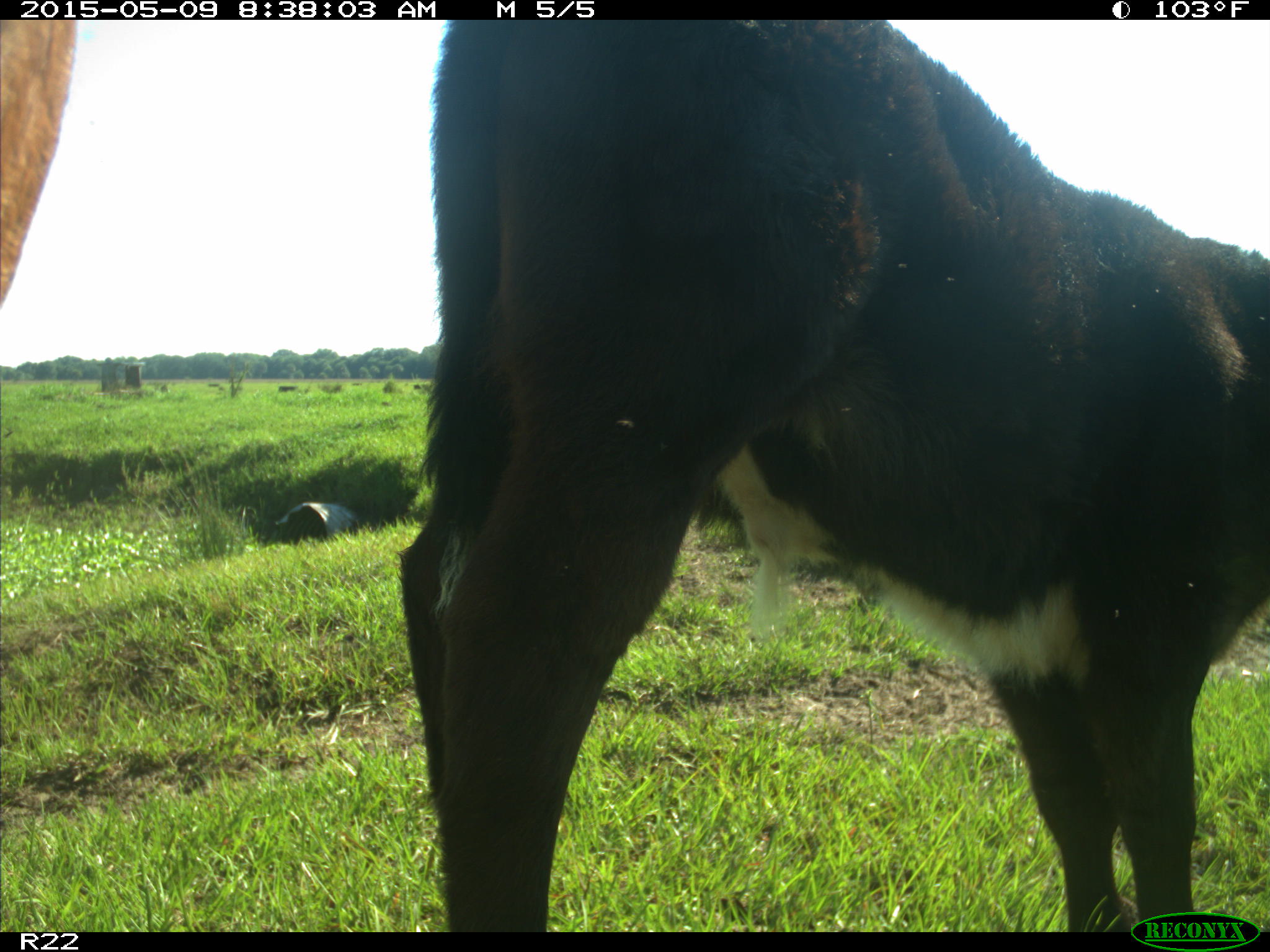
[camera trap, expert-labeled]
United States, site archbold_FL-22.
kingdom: Animalia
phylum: Chordata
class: Mammalia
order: Artiodactyla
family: Bovidae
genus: Bos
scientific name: Bos taurus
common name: domestic cow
Bos taurus (domestic cow).